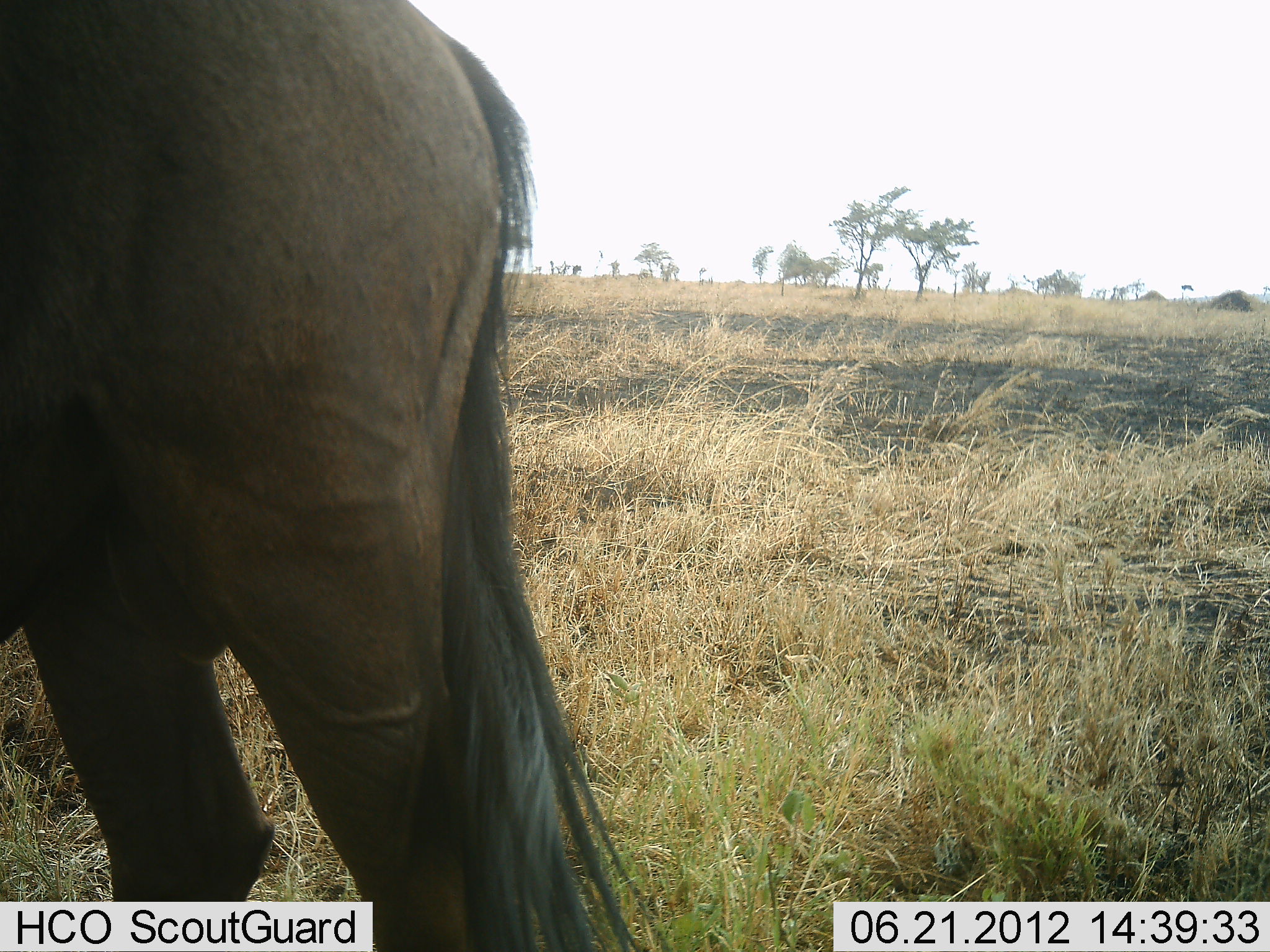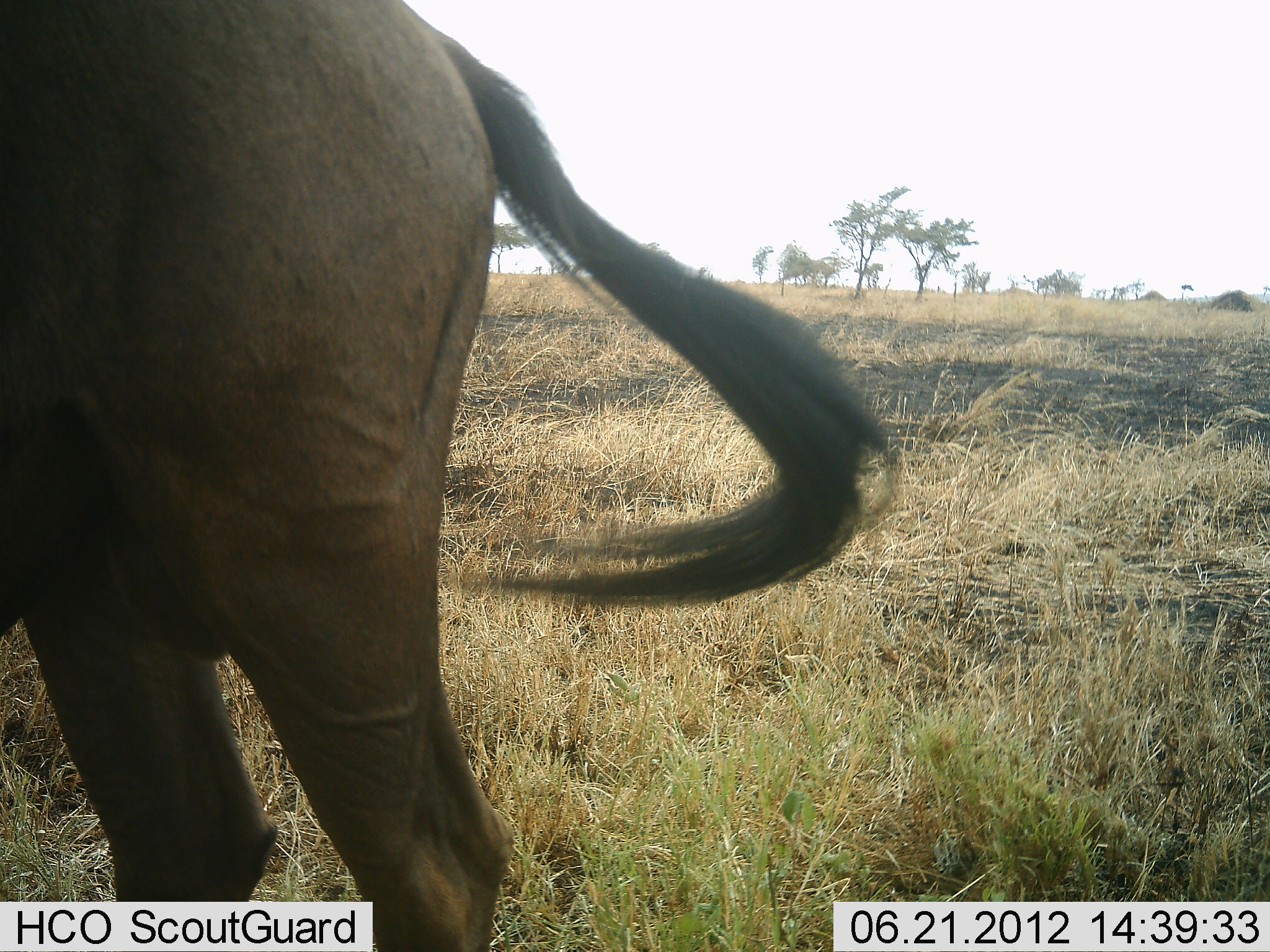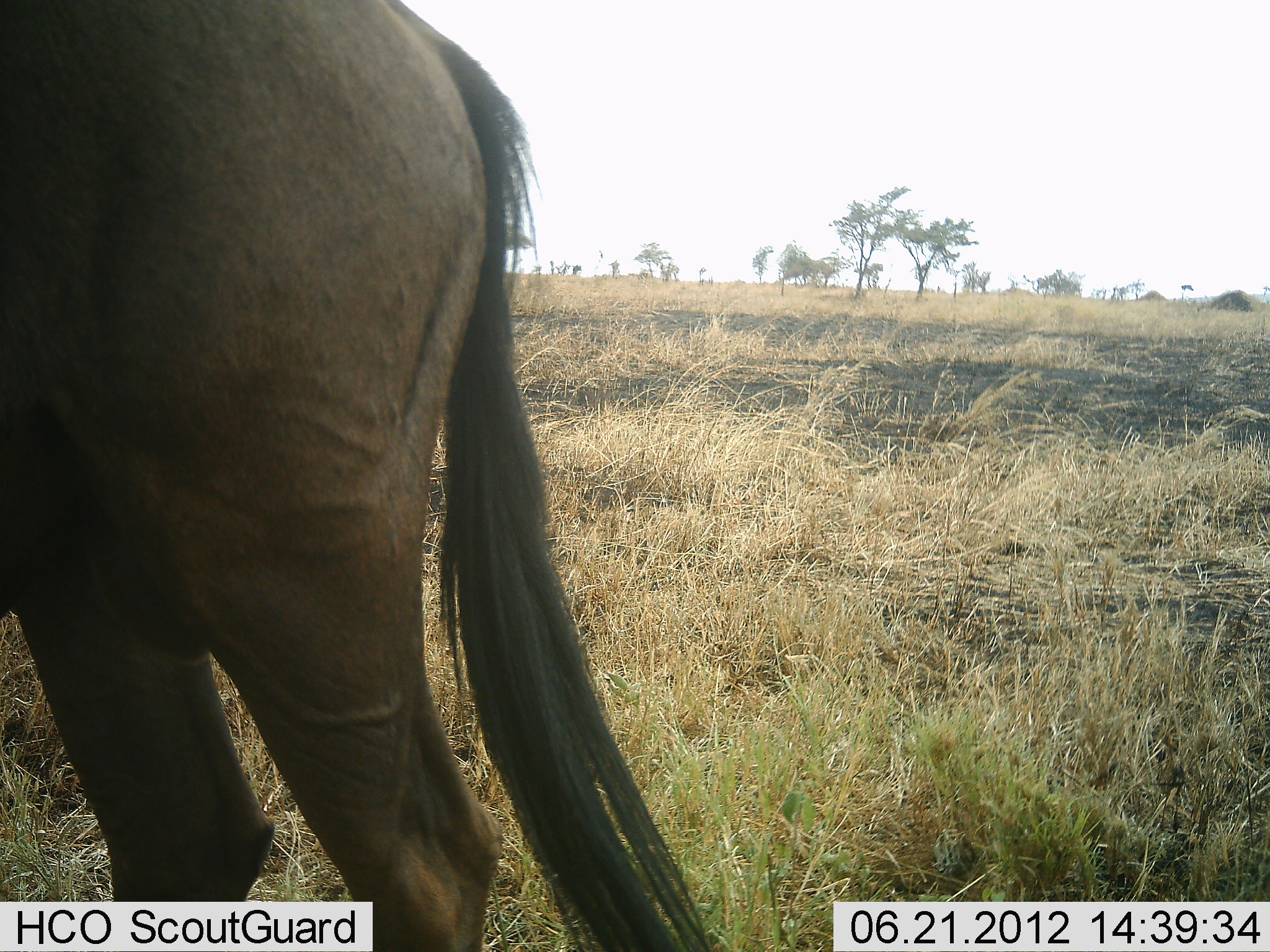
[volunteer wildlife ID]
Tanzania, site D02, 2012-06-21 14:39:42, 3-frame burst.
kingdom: Animalia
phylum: Chordata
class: Mammalia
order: Artiodactyla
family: Bovidae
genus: Connochaetes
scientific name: Connochaetes taurinus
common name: blue wildebeest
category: wildebeest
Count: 1.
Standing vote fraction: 100%.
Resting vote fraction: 0%.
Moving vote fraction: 0%.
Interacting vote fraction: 0%.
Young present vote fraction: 0%.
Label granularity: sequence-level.